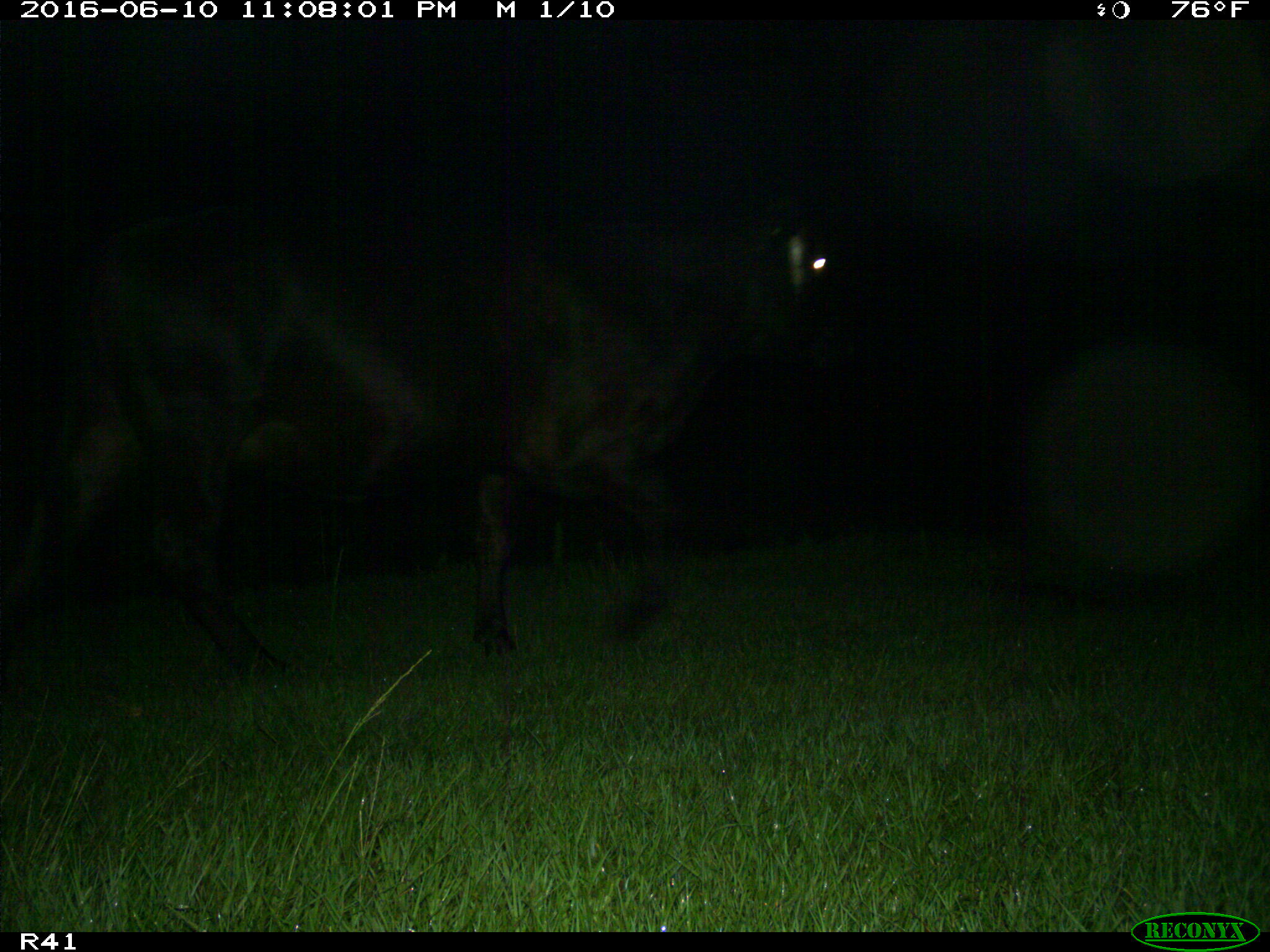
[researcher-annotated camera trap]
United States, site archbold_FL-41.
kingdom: Animalia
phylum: Chordata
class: Mammalia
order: Artiodactyla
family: Bovidae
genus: Bos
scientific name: Bos taurus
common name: domestic cow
Bos taurus (domestic cow).